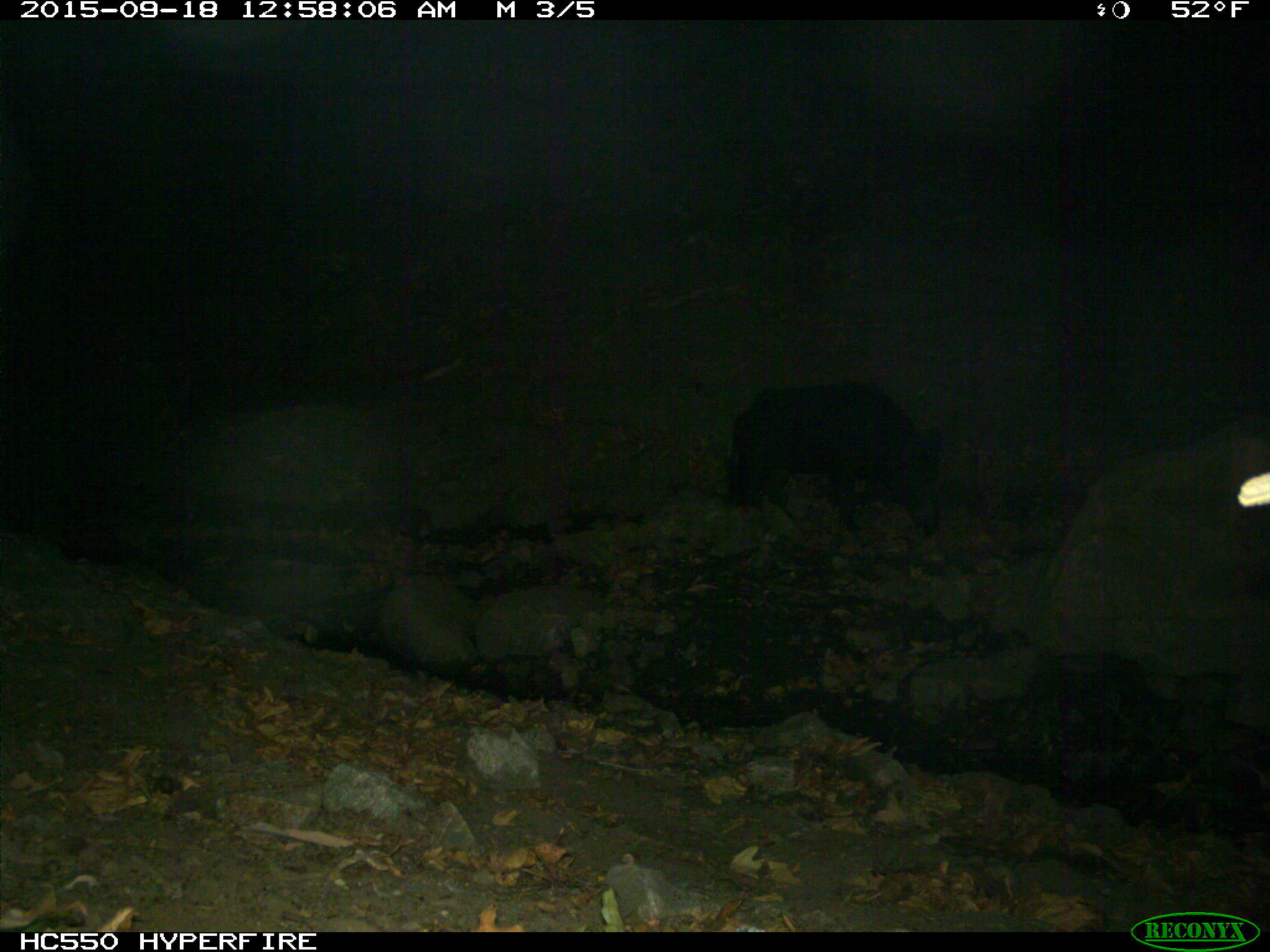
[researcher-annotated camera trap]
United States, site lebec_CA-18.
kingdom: Animalia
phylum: Chordata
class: Mammalia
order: Artiodactyla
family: Suidae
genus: Sus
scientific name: Sus scrofa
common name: wild boar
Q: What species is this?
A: Sus scrofa (wild boar).